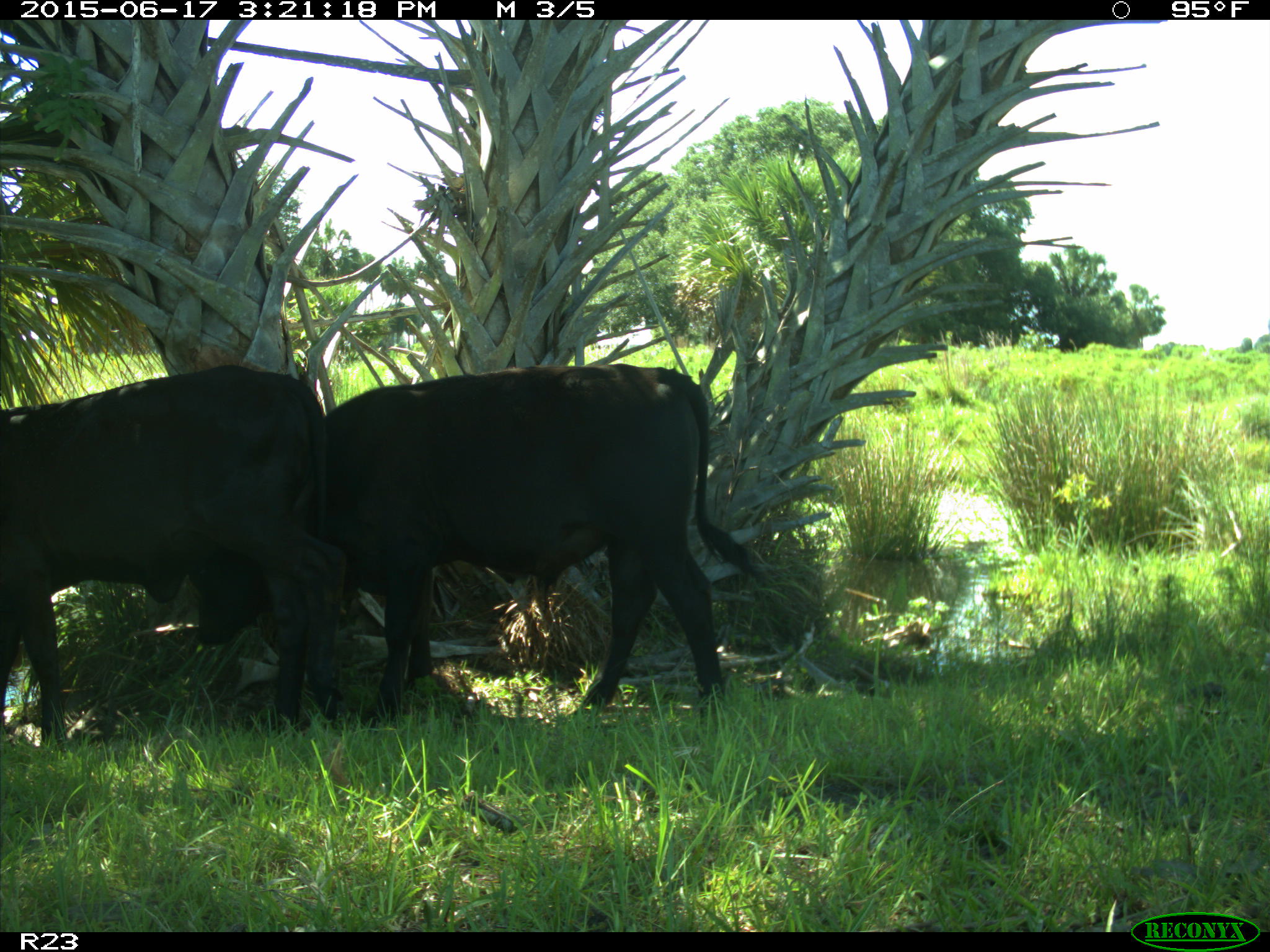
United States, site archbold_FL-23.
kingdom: Animalia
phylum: Chordata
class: Mammalia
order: Artiodactyla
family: Bovidae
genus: Bos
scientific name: Bos taurus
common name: domestic cow